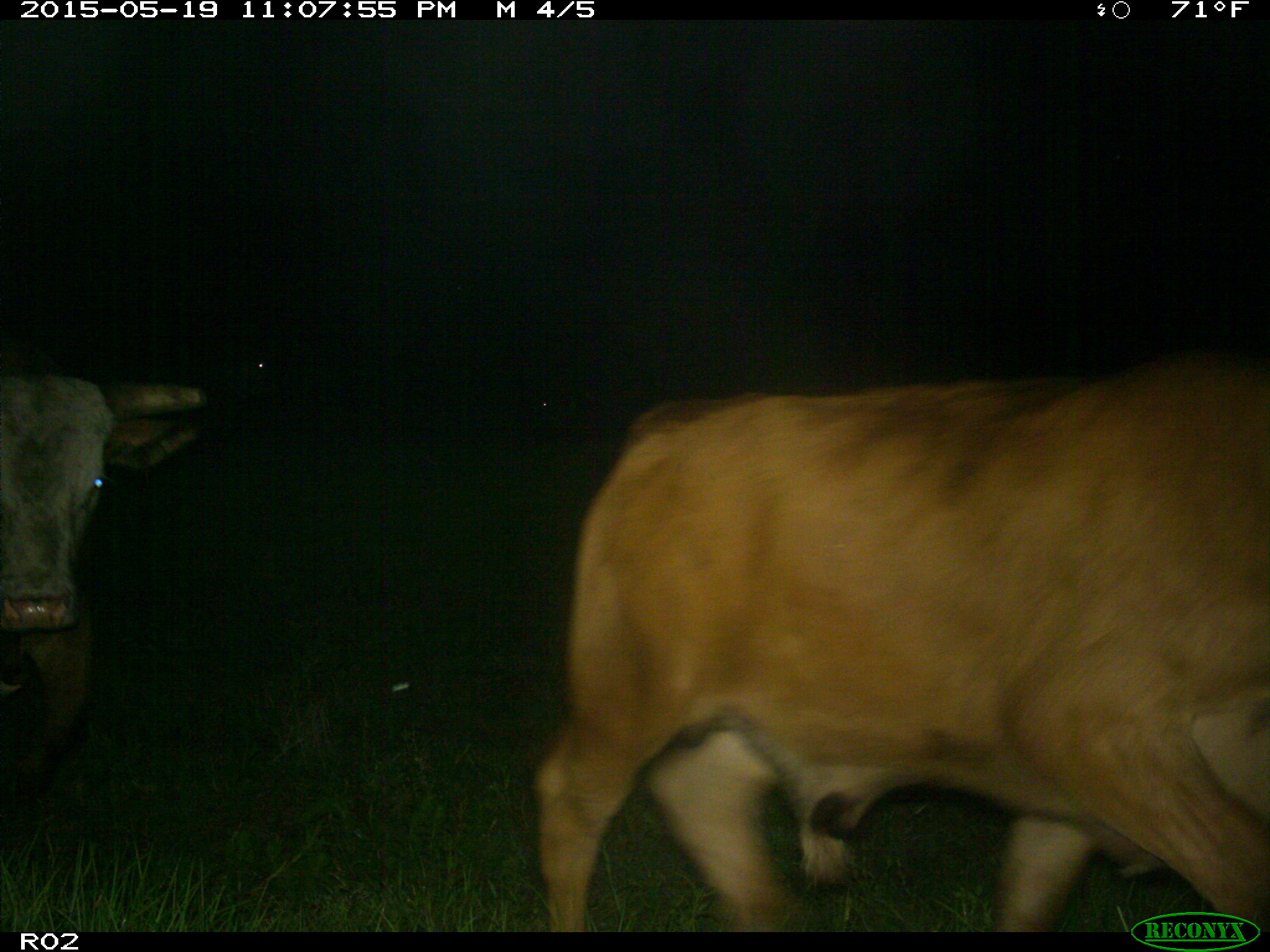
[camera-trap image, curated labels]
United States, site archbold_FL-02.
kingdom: Animalia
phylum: Chordata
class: Mammalia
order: Artiodactyla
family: Bovidae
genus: Bos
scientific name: Bos taurus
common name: domestic cow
Bos taurus (domestic cow).